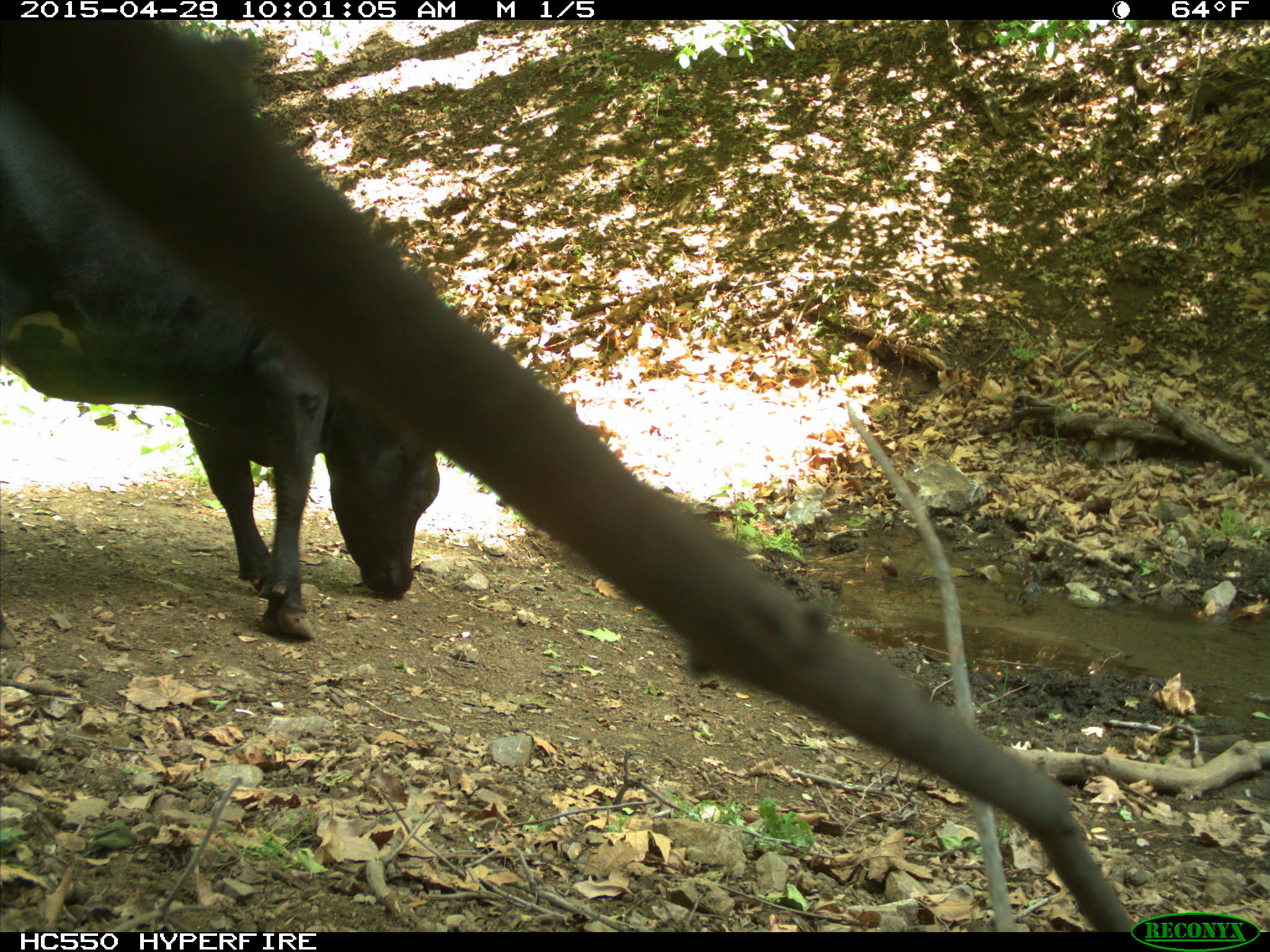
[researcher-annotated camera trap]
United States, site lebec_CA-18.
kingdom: Animalia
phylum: Chordata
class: Mammalia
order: Artiodactyla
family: Bovidae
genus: Bos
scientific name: Bos taurus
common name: domestic cow